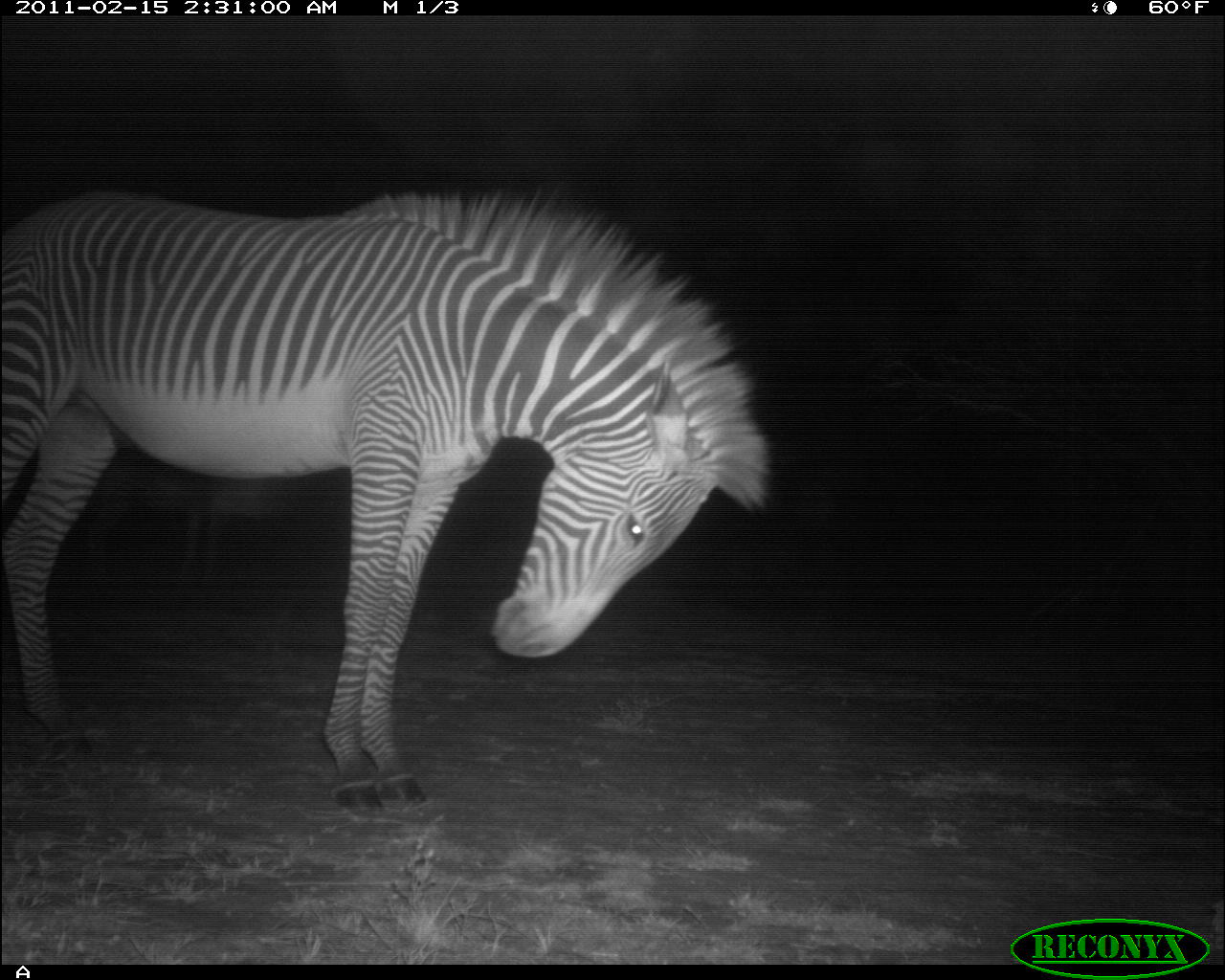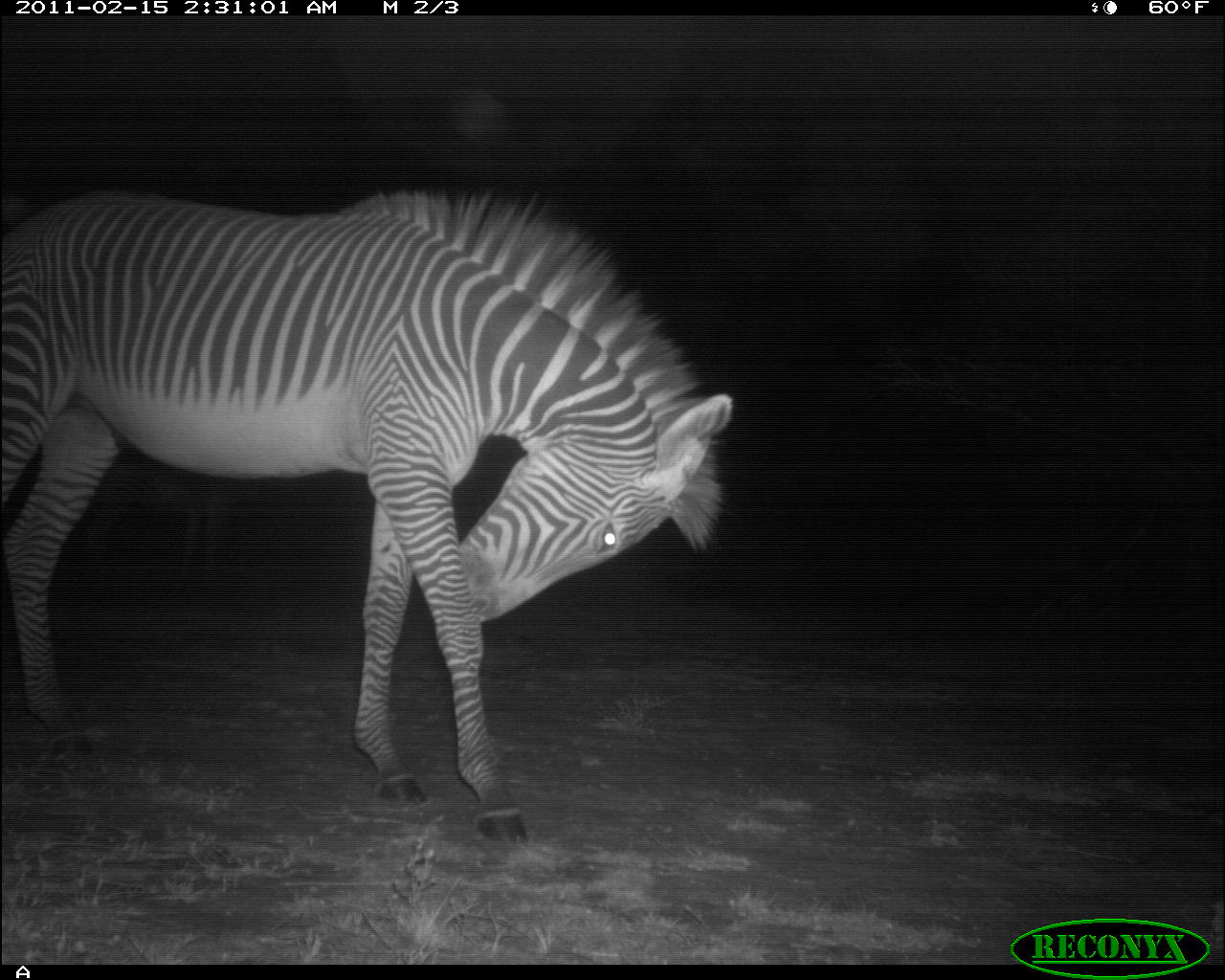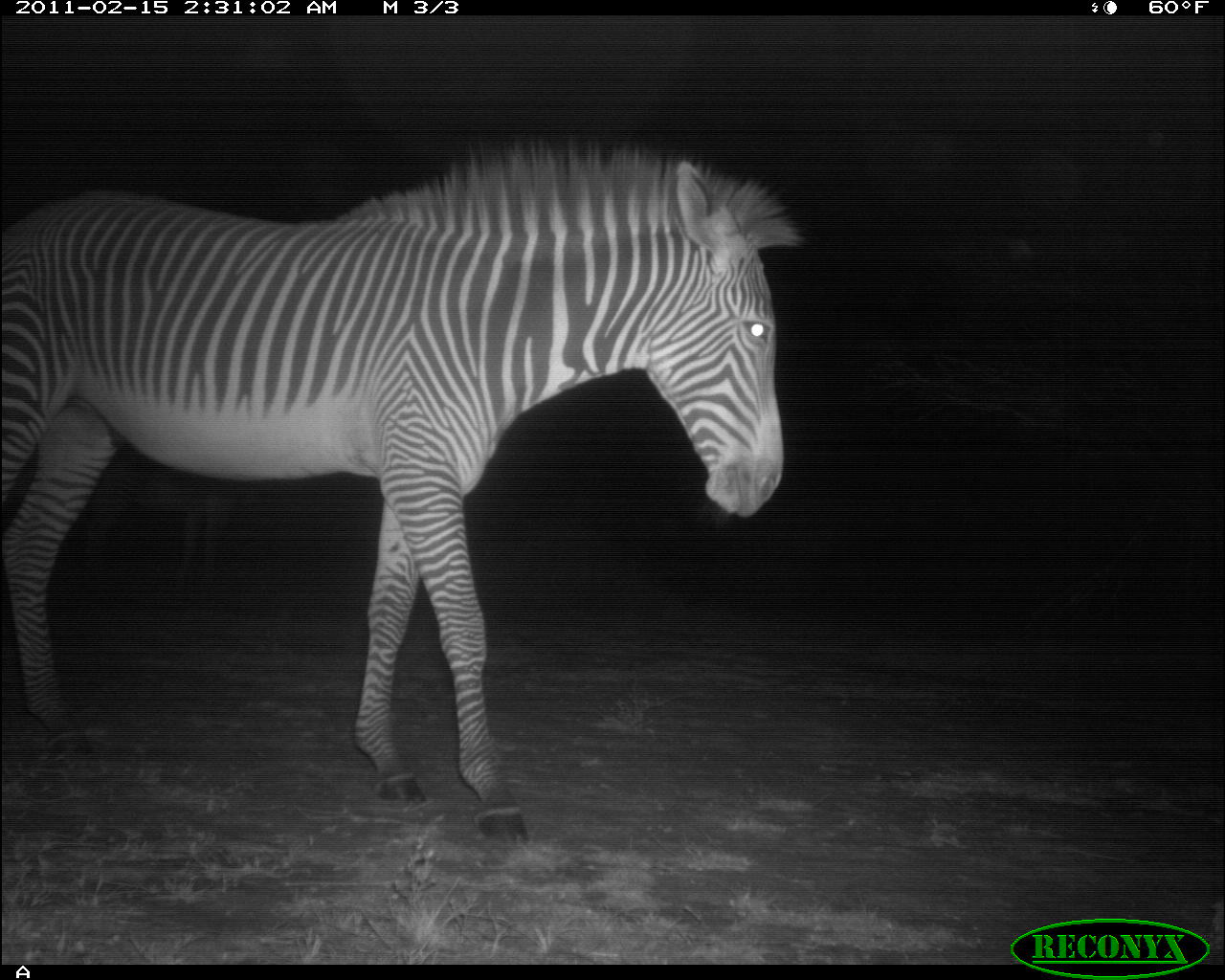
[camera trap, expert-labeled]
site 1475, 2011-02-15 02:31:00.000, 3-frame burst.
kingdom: Animalia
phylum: Chordata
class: Mammalia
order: Perissodactyla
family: Equidae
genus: Equus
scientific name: Equus grevyi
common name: grévy's zebra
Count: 1.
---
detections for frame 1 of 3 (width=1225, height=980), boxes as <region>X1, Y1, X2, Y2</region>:
equus grevyi: <region>1, 184, 771, 817</region>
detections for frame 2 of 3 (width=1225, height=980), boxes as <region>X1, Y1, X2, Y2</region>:
equus grevyi: <region>1, 188, 732, 846</region>